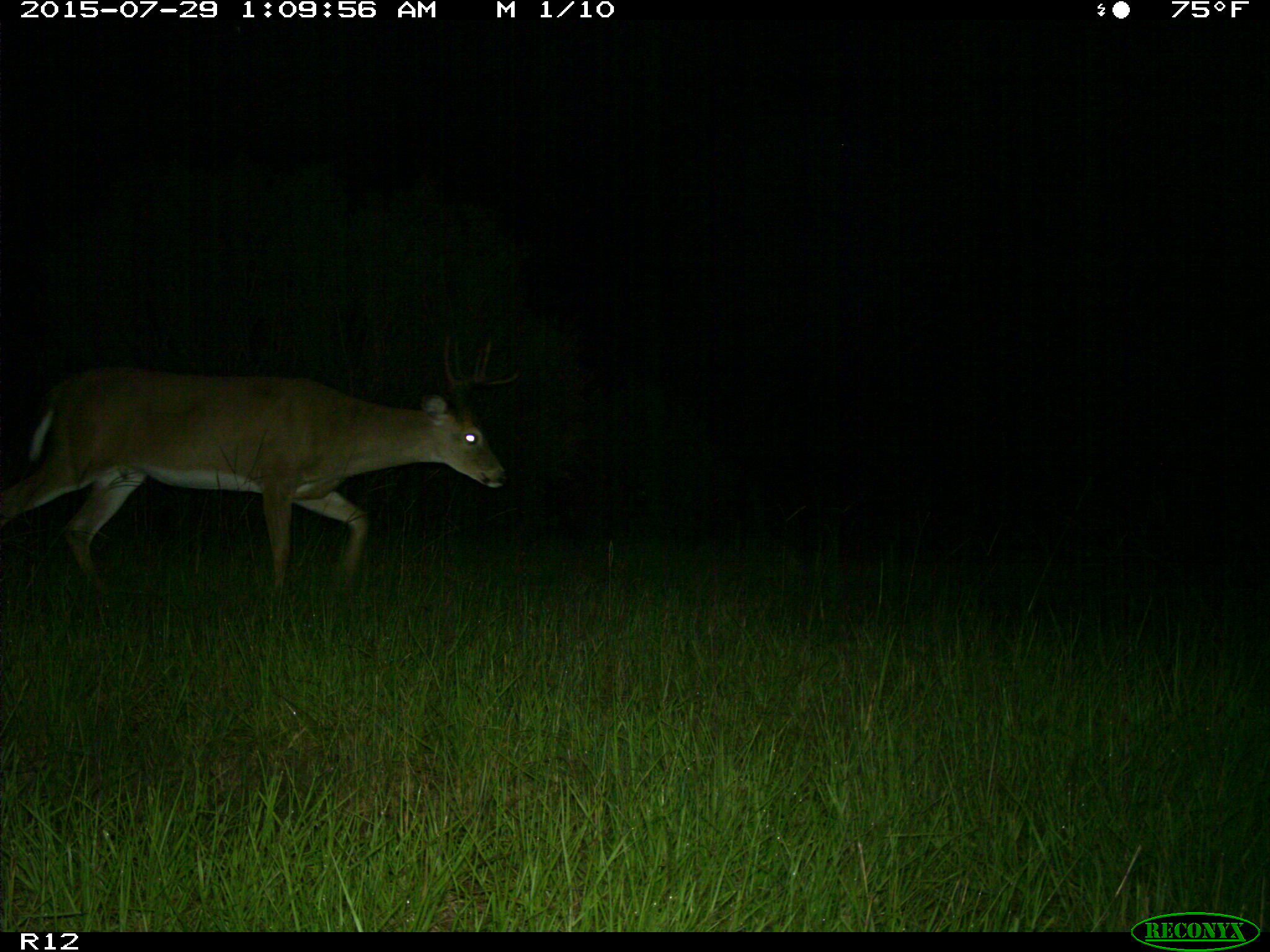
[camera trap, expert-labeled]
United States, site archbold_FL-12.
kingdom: Animalia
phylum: Chordata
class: Mammalia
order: Artiodactyla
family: Cervidae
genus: Odocoileus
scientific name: Odocoileus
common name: deer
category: unidentified deer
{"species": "unidentified deer (deer) (Odocoileus)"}